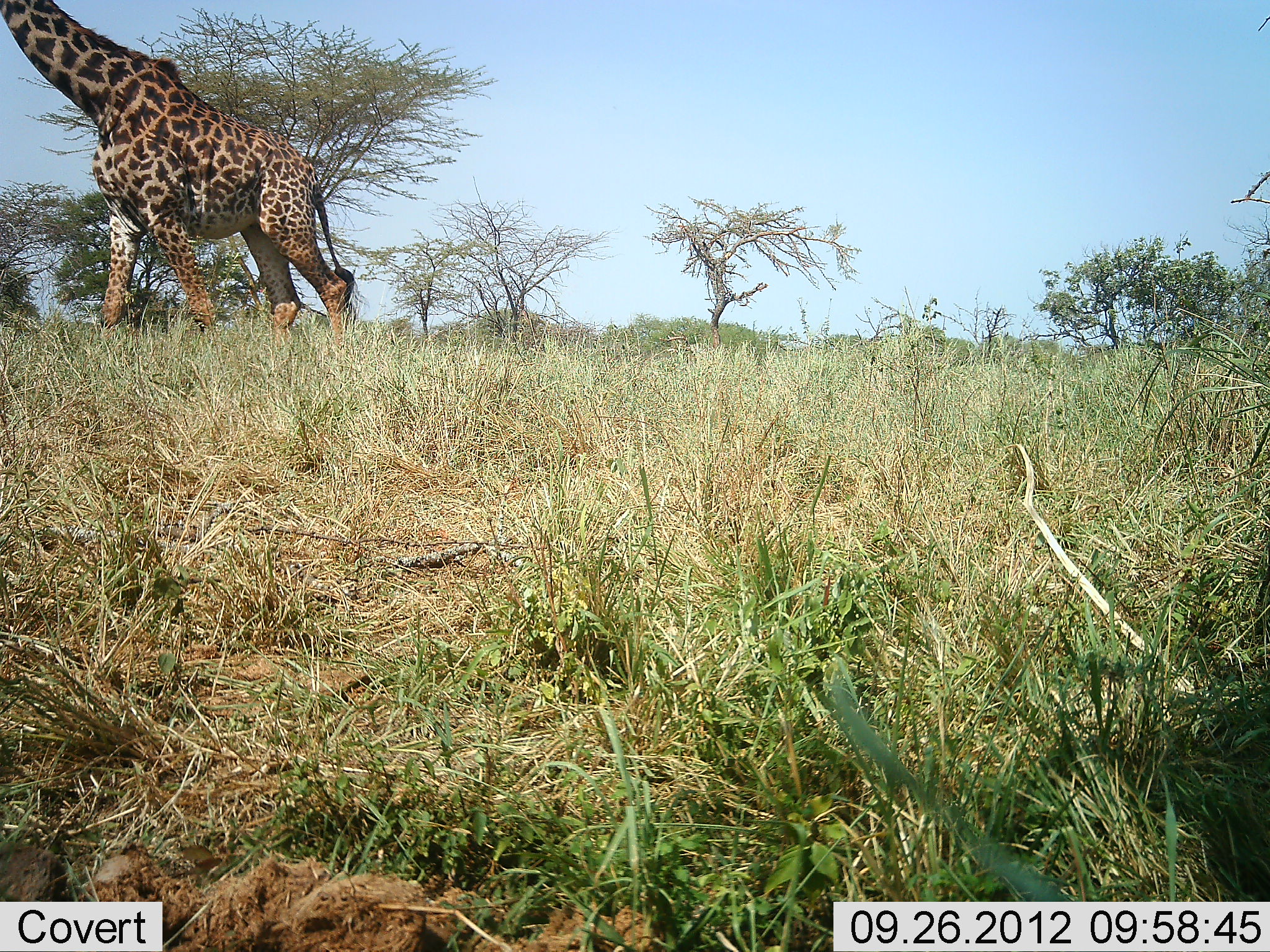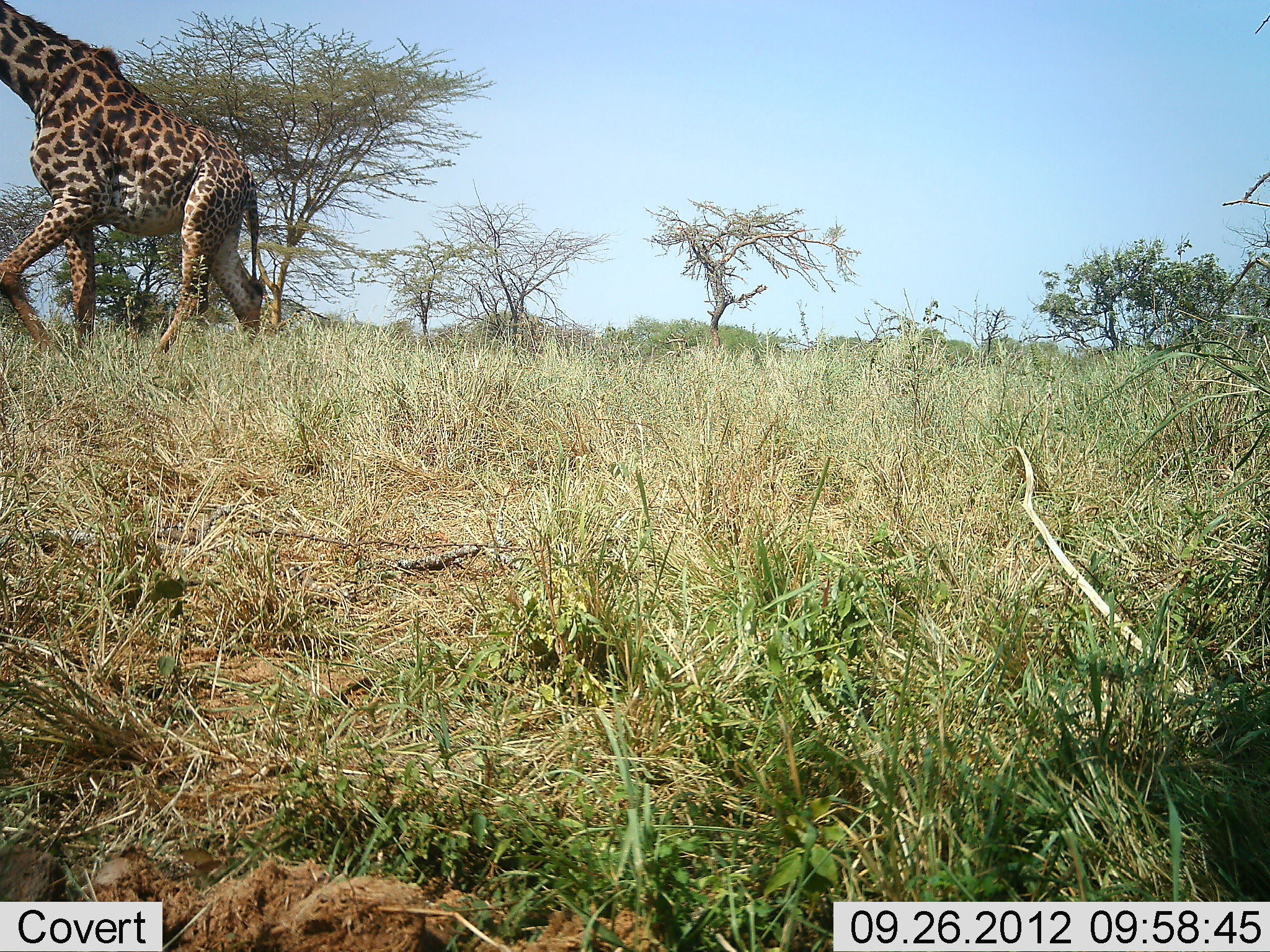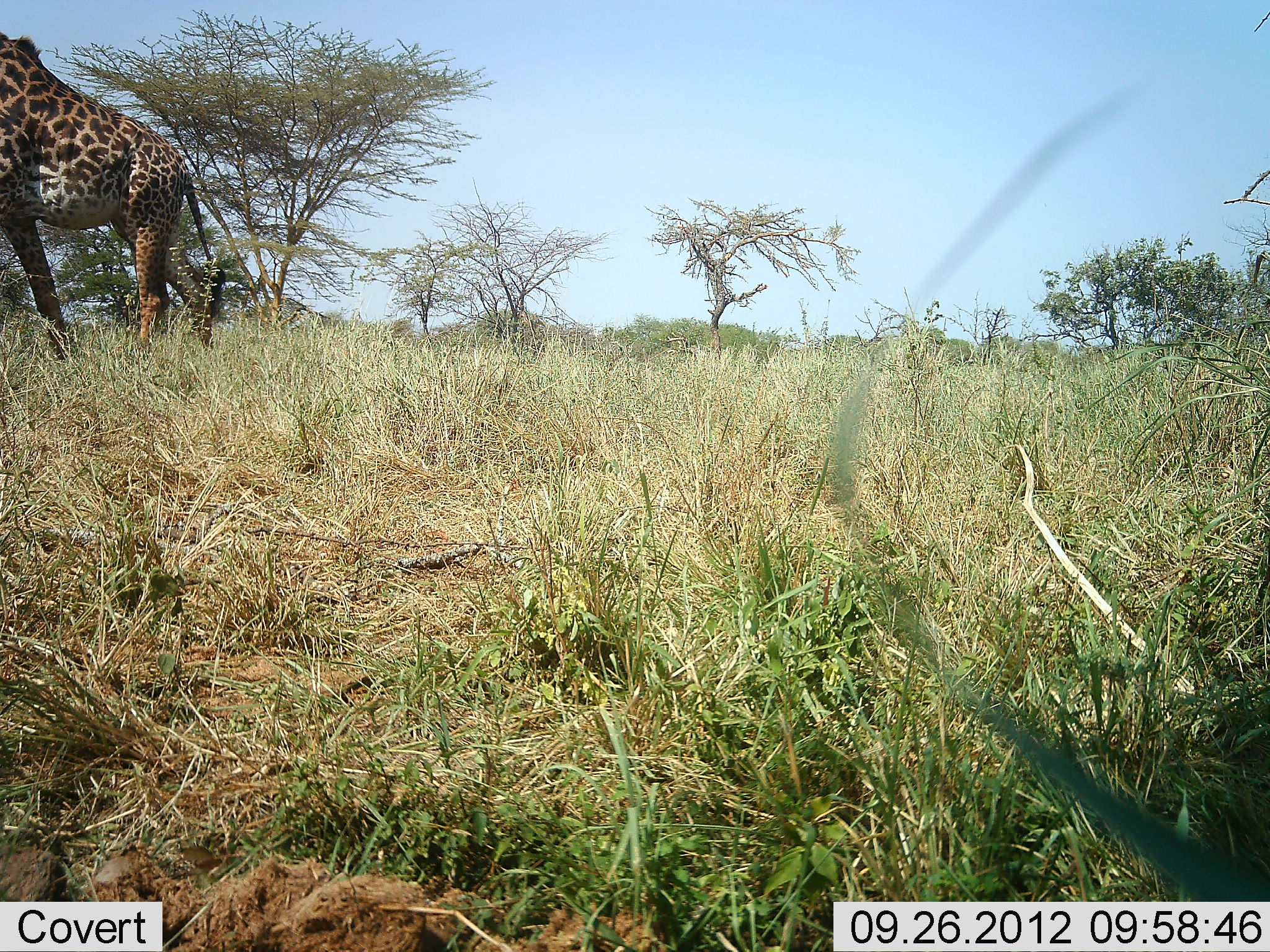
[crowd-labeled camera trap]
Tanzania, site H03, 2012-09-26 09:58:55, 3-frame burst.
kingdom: Animalia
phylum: Chordata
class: Mammalia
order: Artiodactyla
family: Giraffidae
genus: Giraffa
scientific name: Giraffa camelopardalis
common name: giraffe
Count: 1.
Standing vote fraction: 0%.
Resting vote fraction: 0%.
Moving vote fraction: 100%.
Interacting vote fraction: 0%.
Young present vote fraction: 0%.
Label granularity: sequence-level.